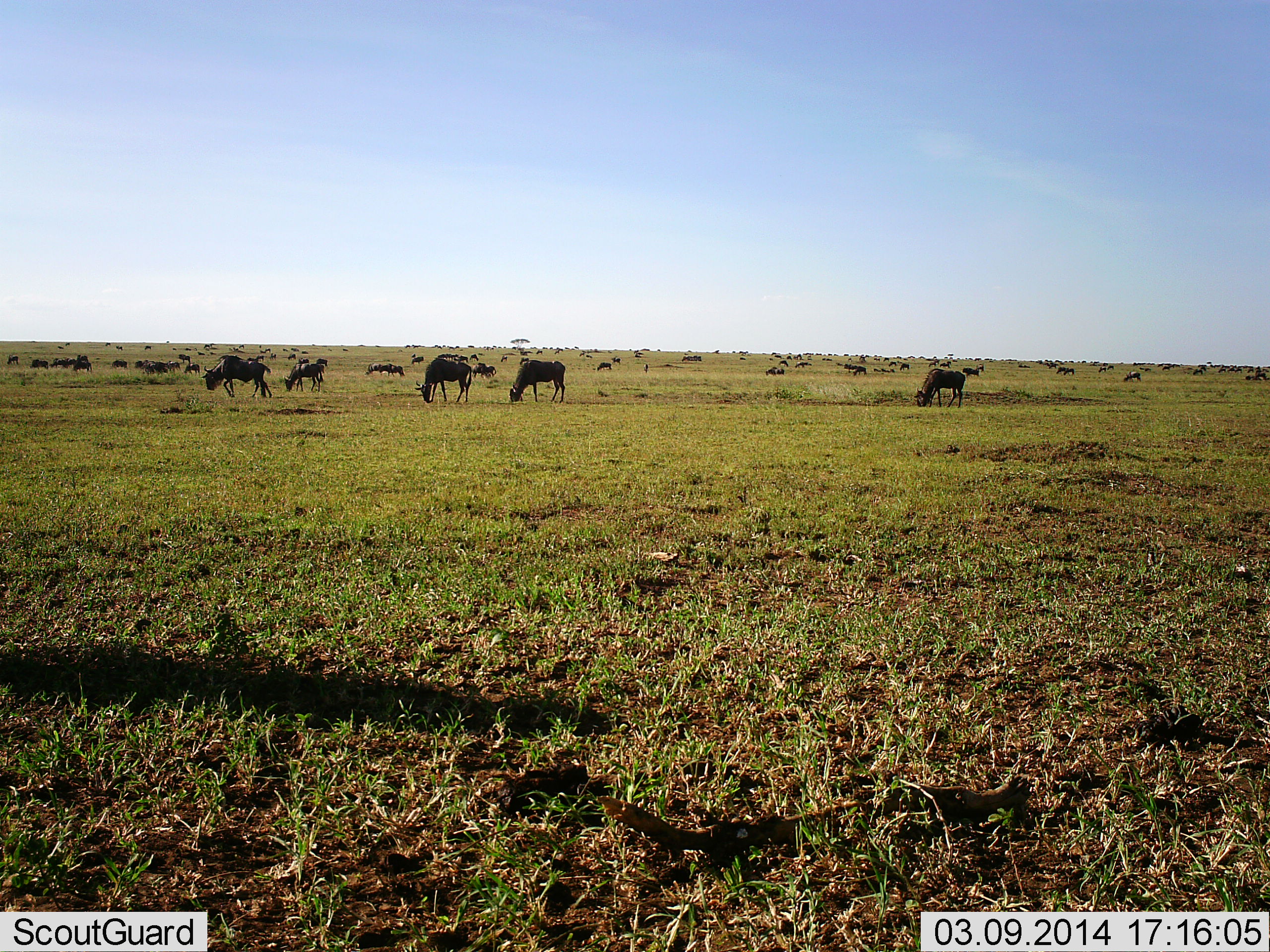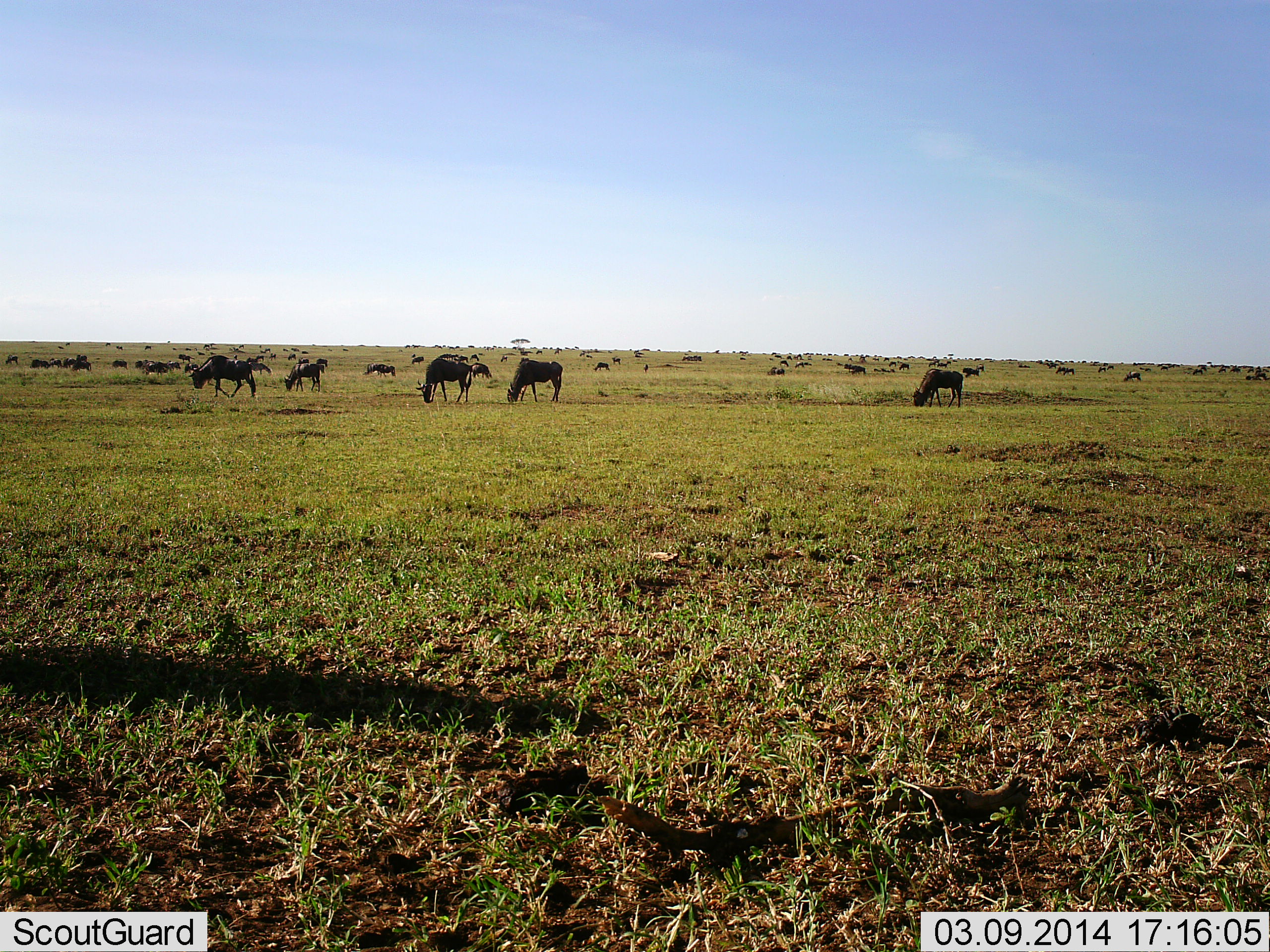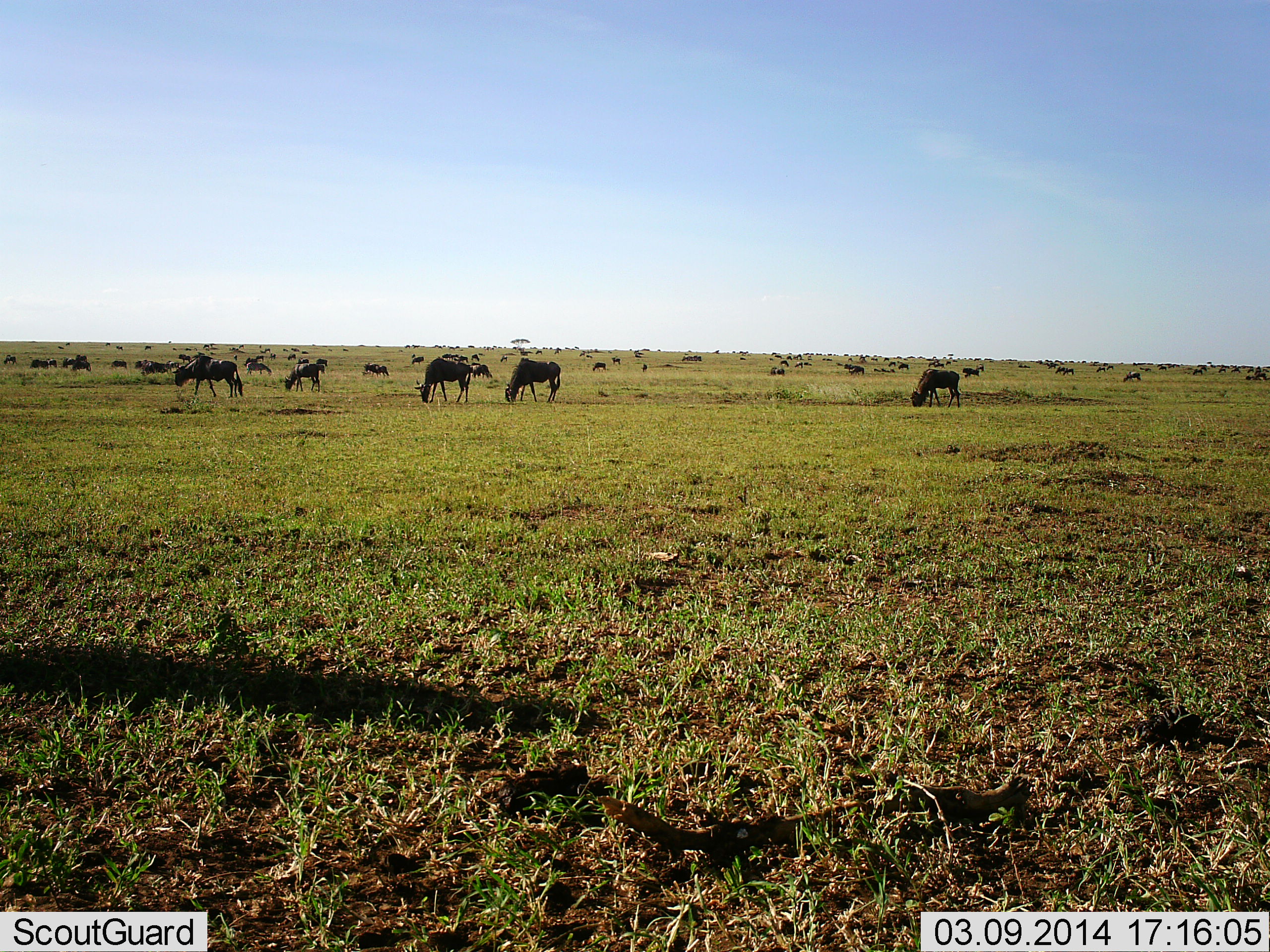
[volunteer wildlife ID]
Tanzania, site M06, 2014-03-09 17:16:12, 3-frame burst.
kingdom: Animalia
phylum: Chordata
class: Mammalia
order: Artiodactyla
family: Bovidae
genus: Connochaetes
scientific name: Connochaetes taurinus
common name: blue wildebeest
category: wildebeest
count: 51+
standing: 45%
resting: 0%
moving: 73%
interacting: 0%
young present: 0%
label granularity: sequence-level